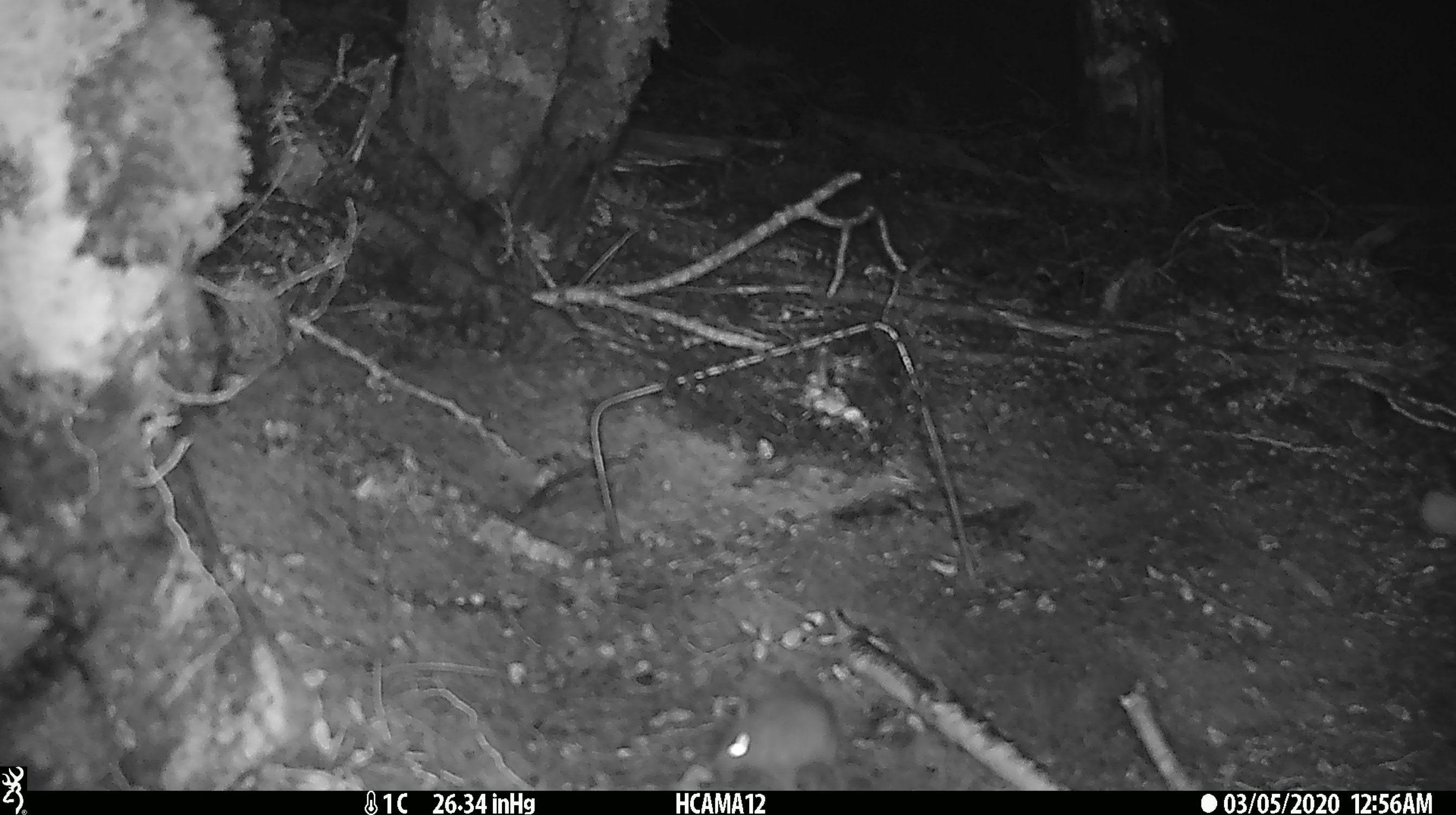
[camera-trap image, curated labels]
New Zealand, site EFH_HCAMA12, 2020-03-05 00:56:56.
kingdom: Animalia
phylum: Chordata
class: Mammalia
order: Rodentia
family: Muridae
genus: Mus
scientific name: Mus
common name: mouse